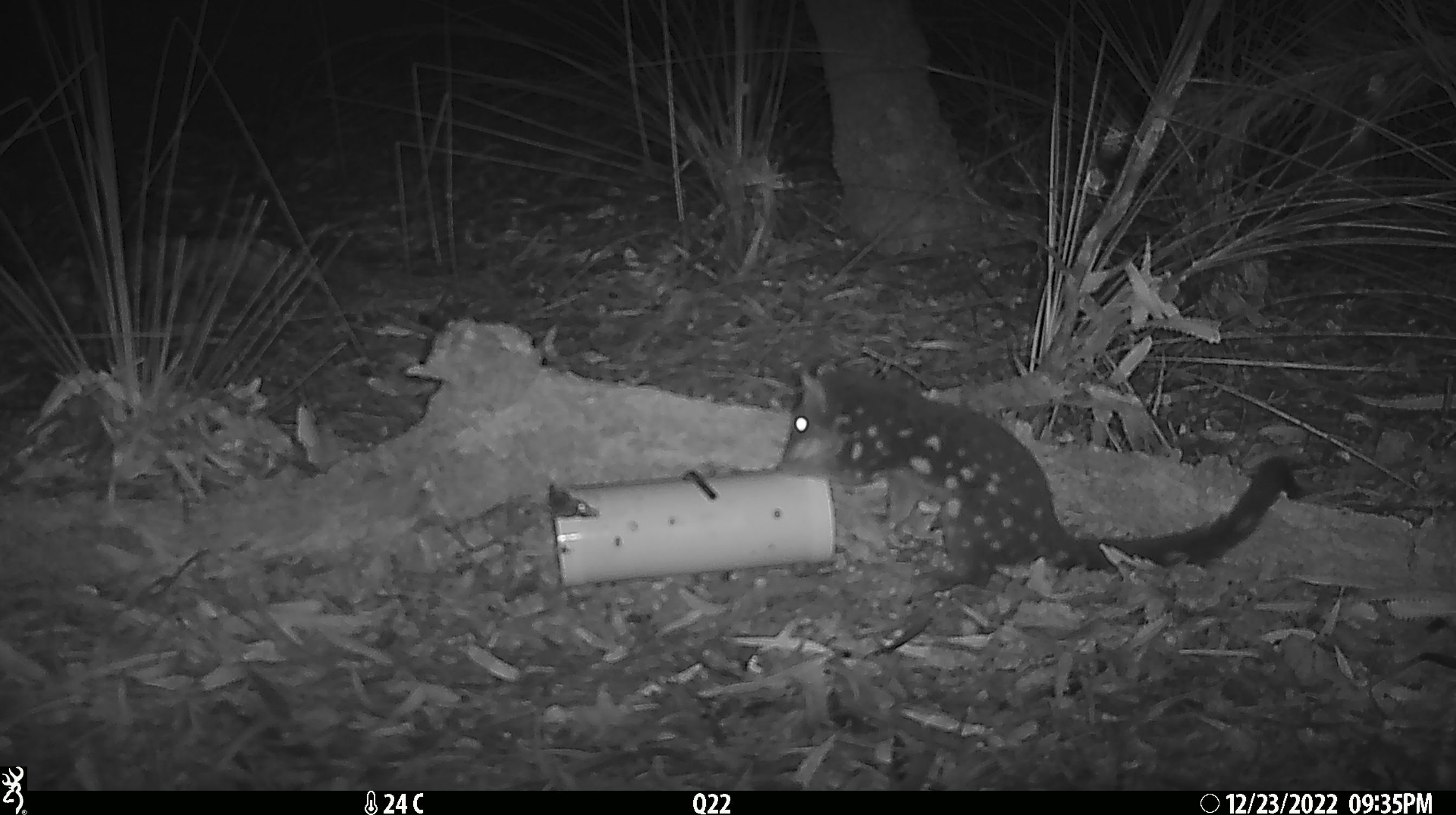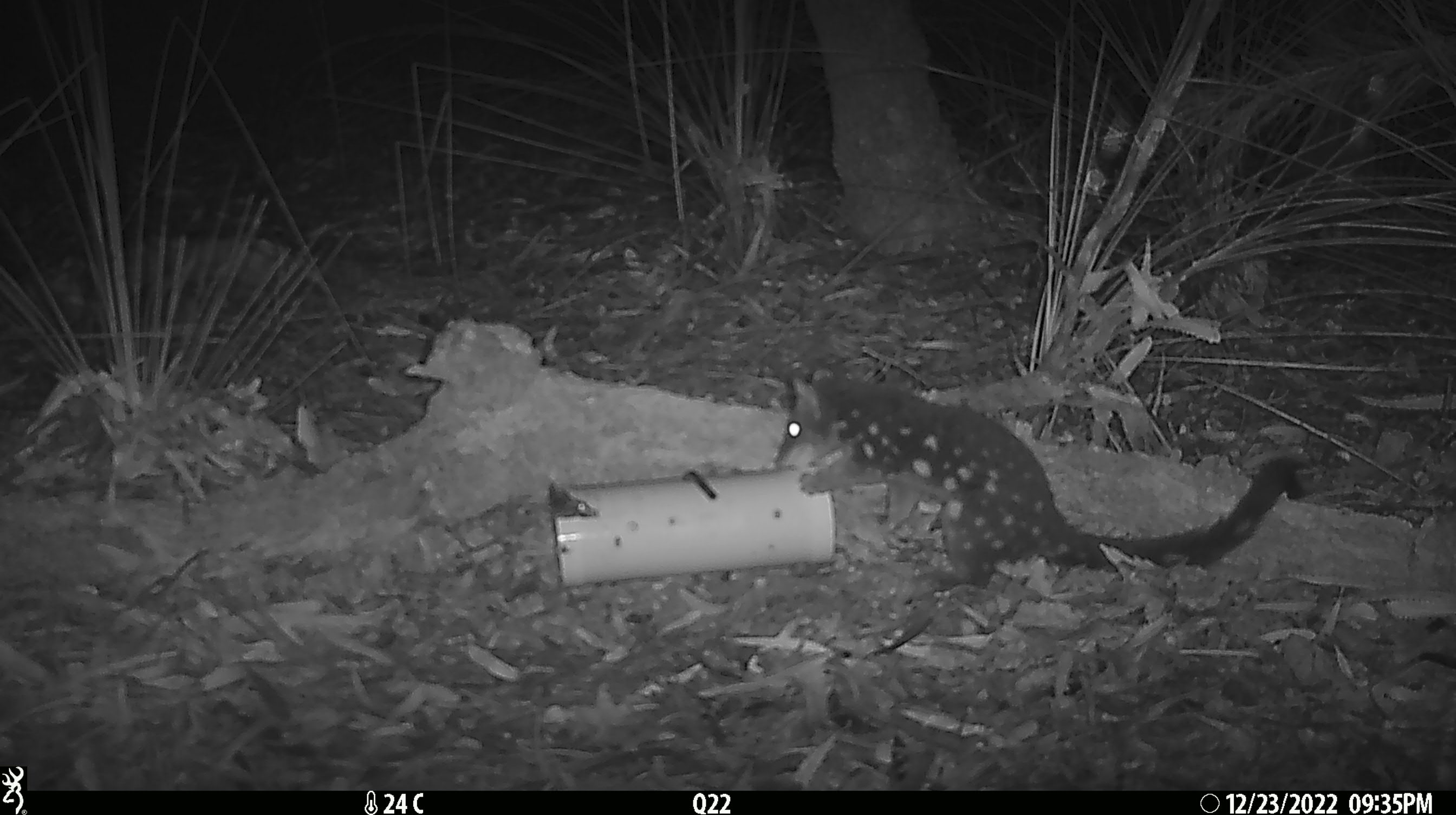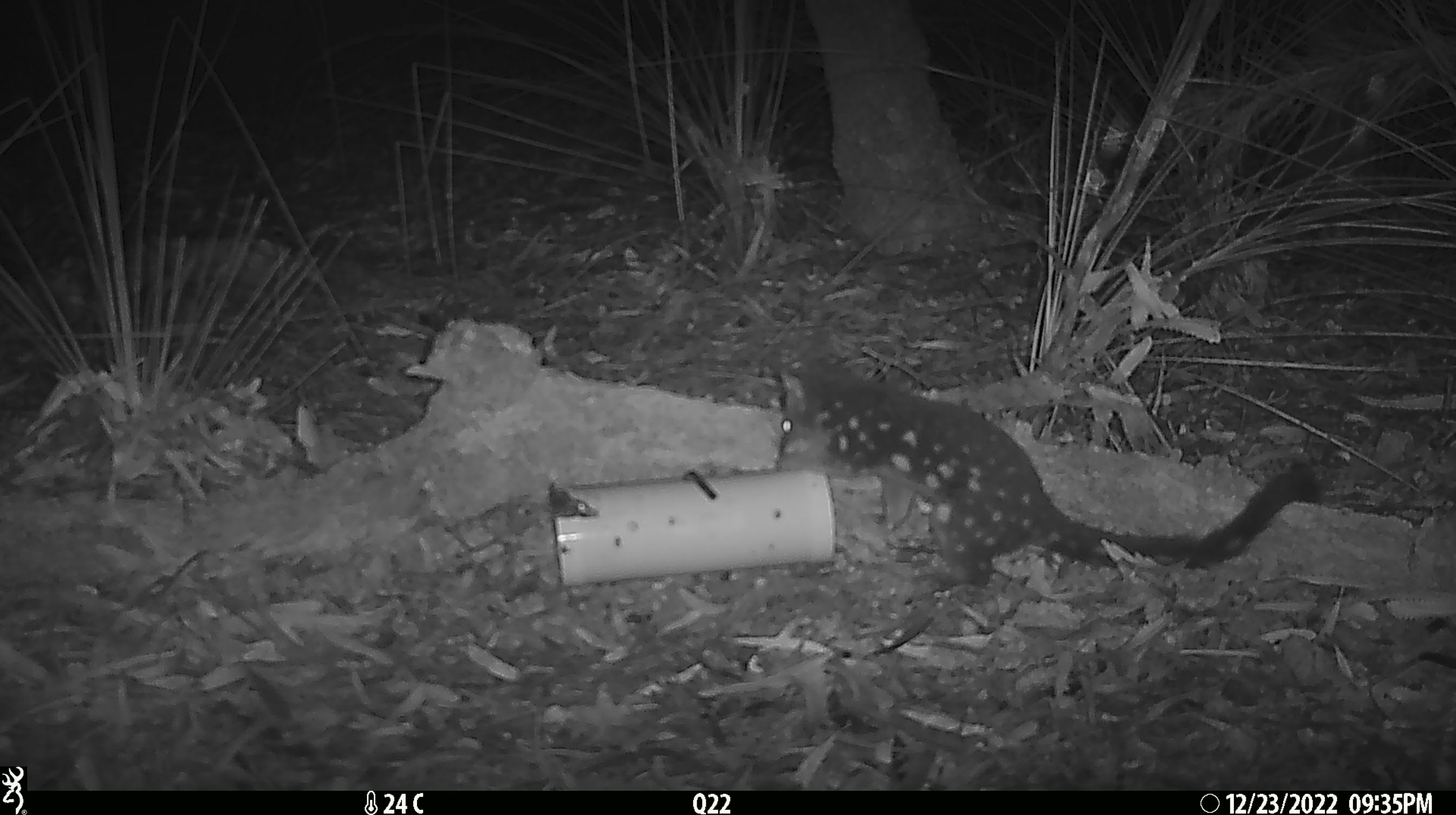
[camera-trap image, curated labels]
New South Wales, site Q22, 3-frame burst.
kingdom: Animalia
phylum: Chordata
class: Mammalia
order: Dasyuromorphia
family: Dasyuridae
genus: Dasyurus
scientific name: Dasyurus maculatus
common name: spotted-tailed quoll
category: quoll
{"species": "quoll (spotted-tailed quoll) (Dasyurus maculatus)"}